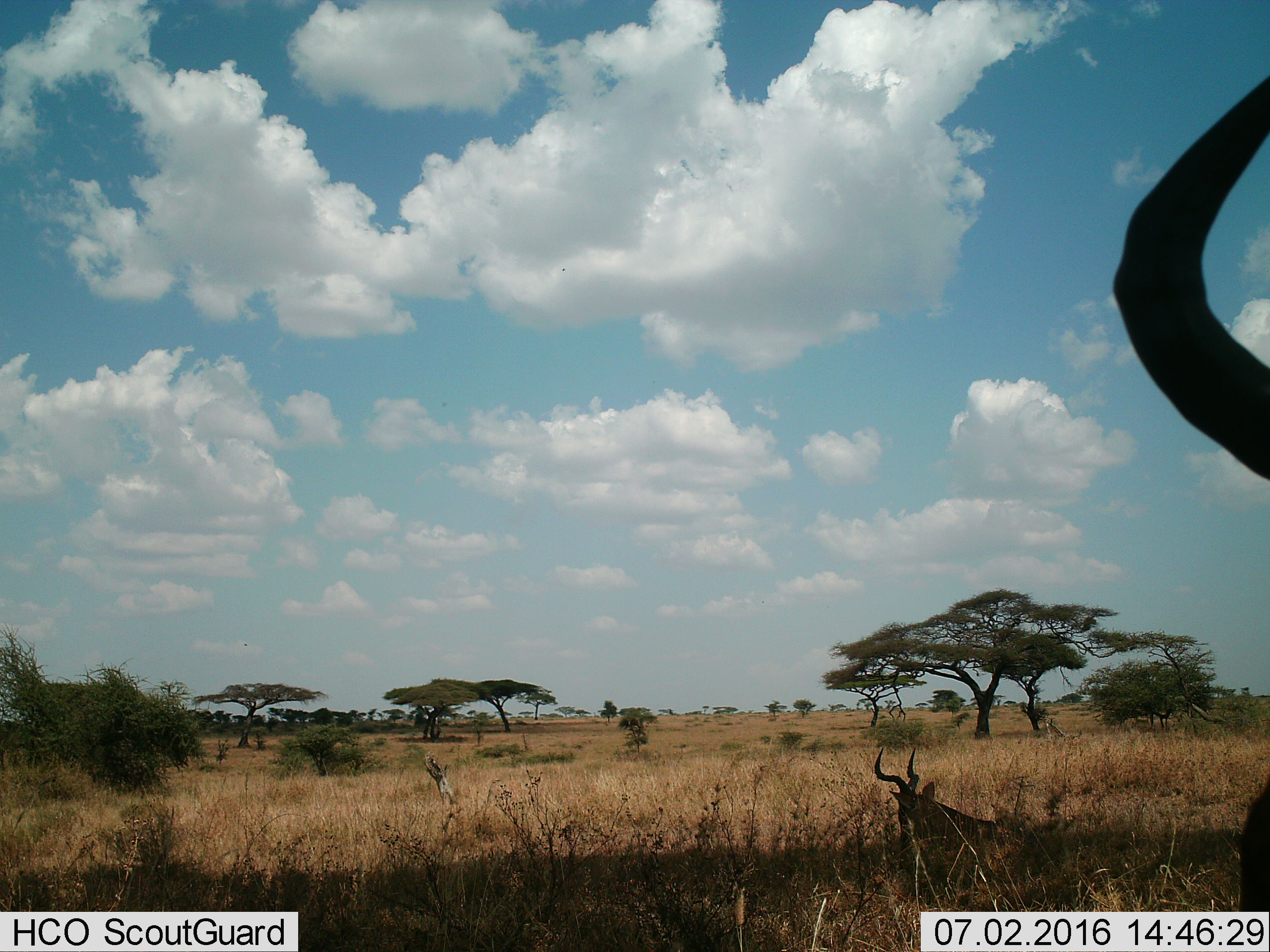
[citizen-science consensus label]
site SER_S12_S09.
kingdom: Animalia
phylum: Chordata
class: Mammalia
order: Artiodactyla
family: Bovidae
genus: Alcelaphus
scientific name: Alcelaphus buselaphus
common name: hartebeest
Hartebeest (Alcelaphus buselaphus), count 2. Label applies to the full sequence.